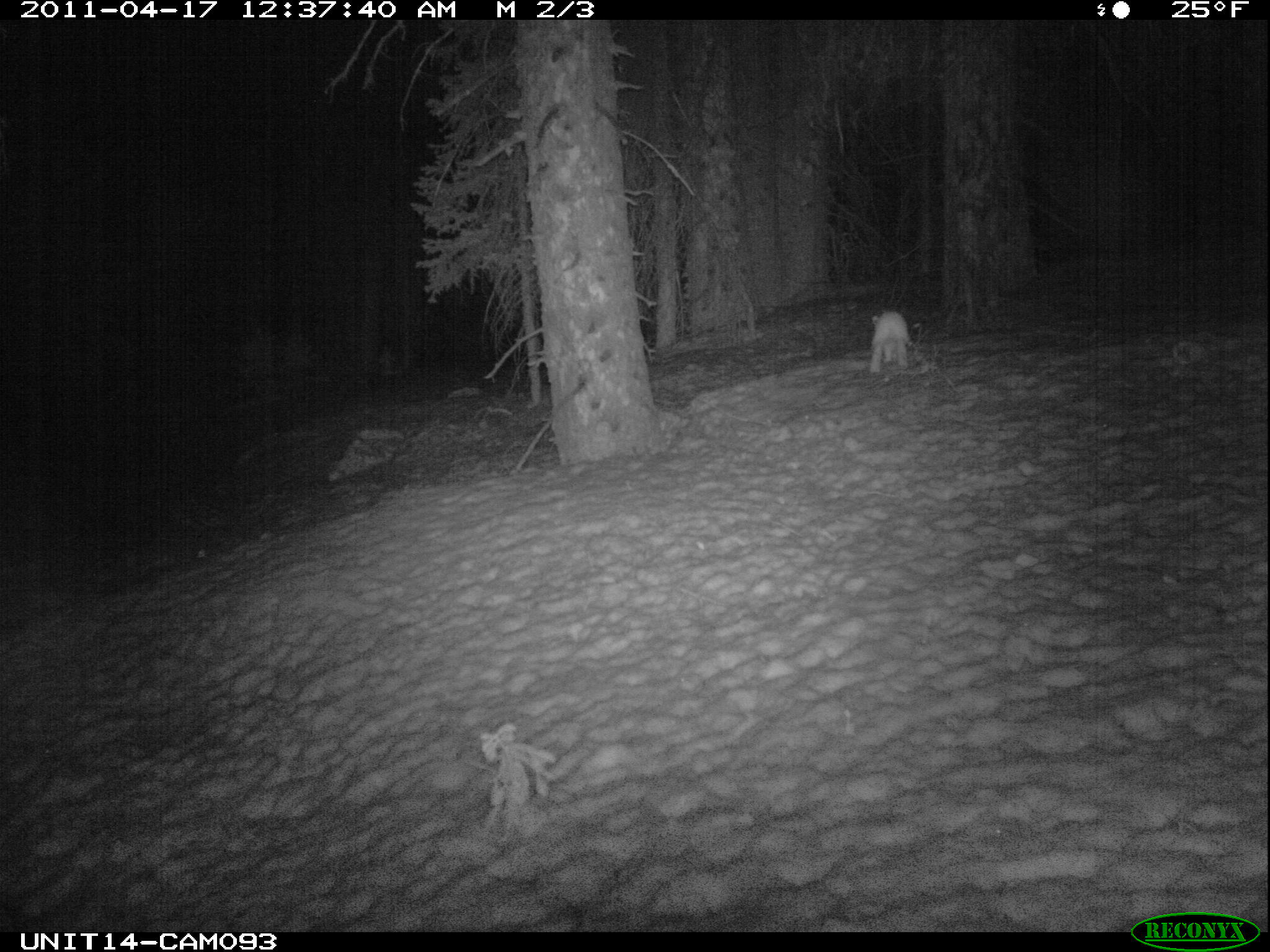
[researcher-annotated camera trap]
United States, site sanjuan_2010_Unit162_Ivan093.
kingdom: Animalia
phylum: Chordata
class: Mammalia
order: Lagomorpha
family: Leporidae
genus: Lepus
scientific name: Lepus americanus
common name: snowshoe hare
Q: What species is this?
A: Lepus americanus (snowshoe hare).